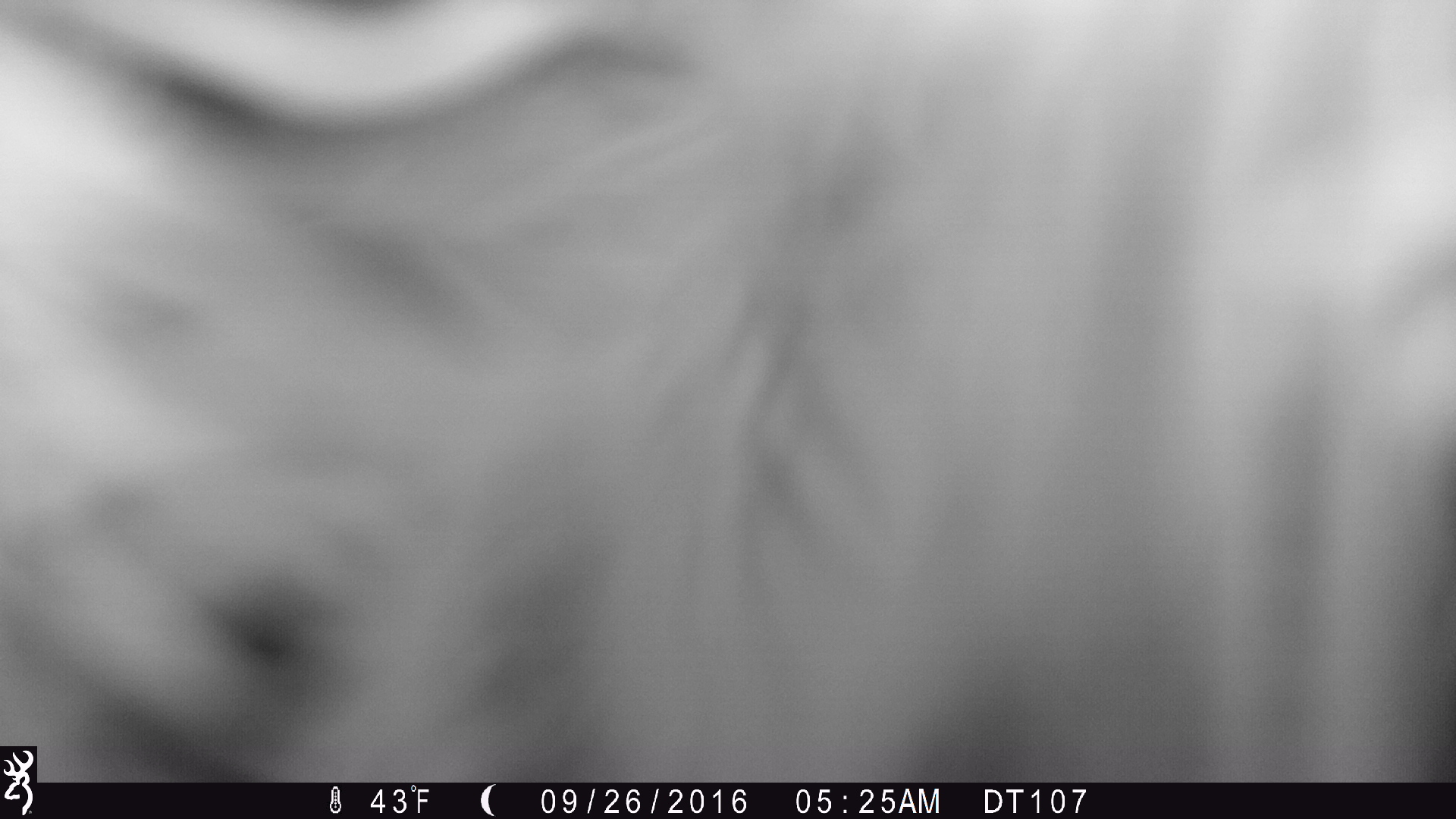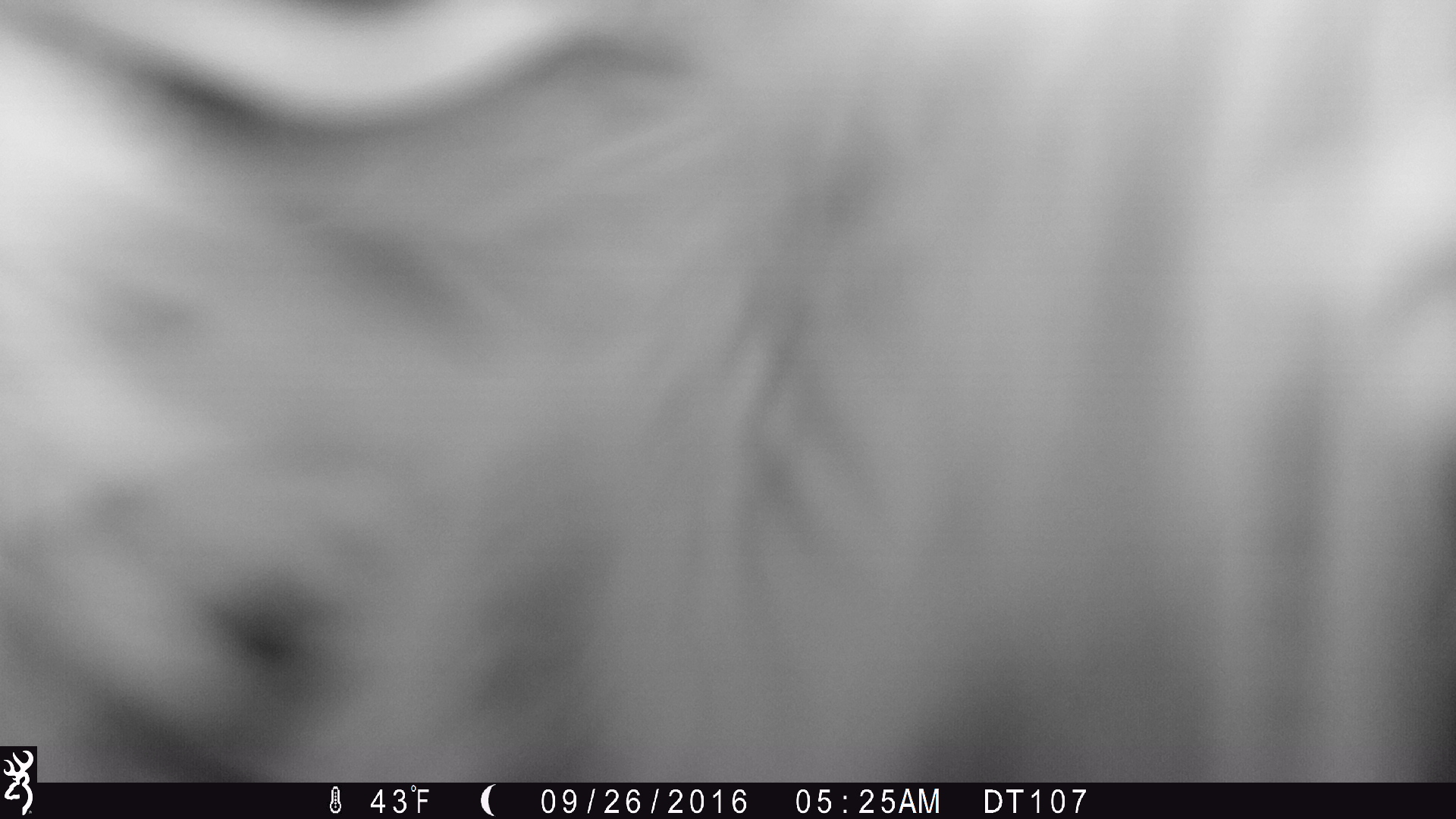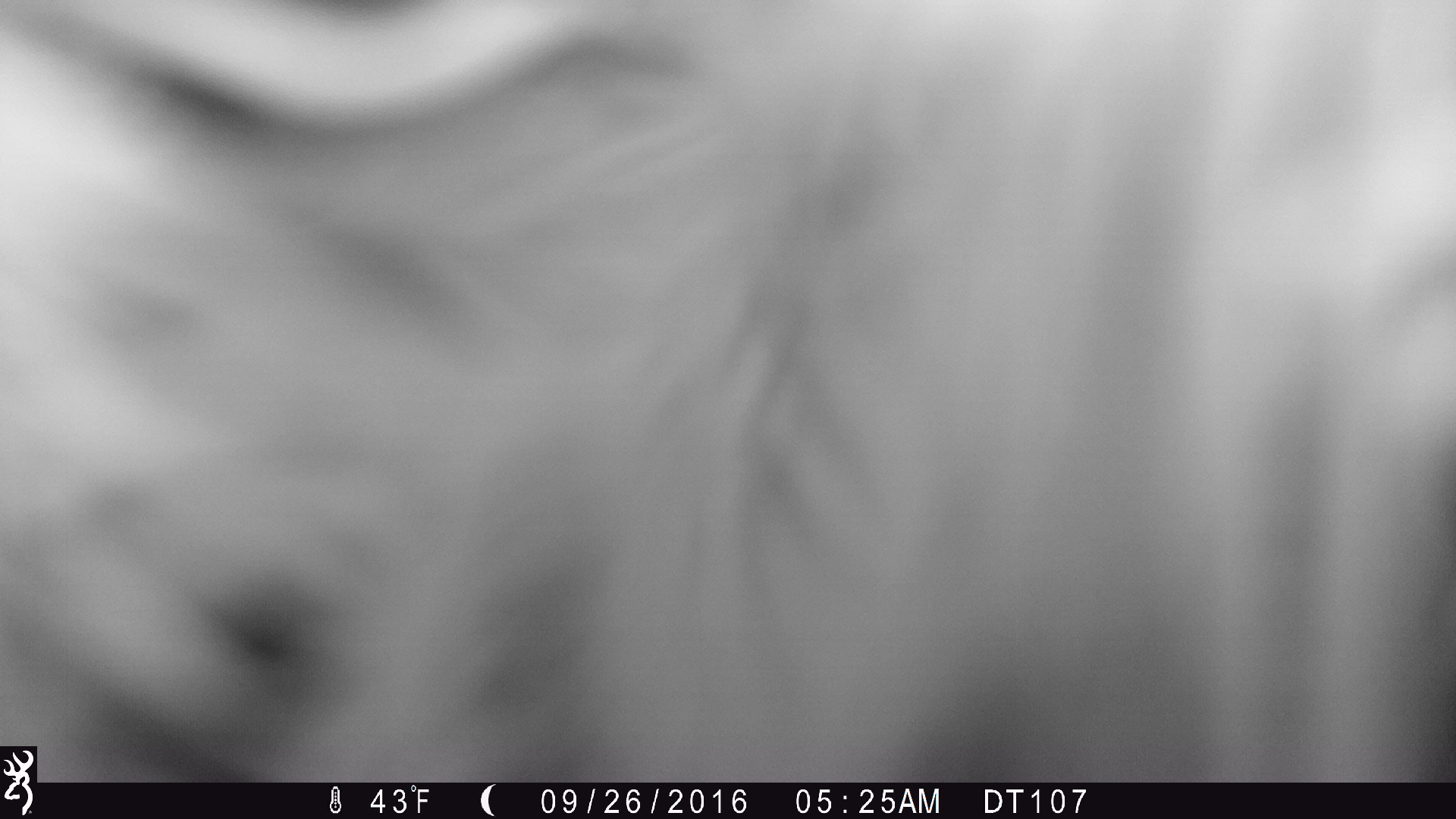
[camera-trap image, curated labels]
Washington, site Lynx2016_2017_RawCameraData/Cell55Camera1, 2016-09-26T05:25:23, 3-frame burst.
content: unidentified animal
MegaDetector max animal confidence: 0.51